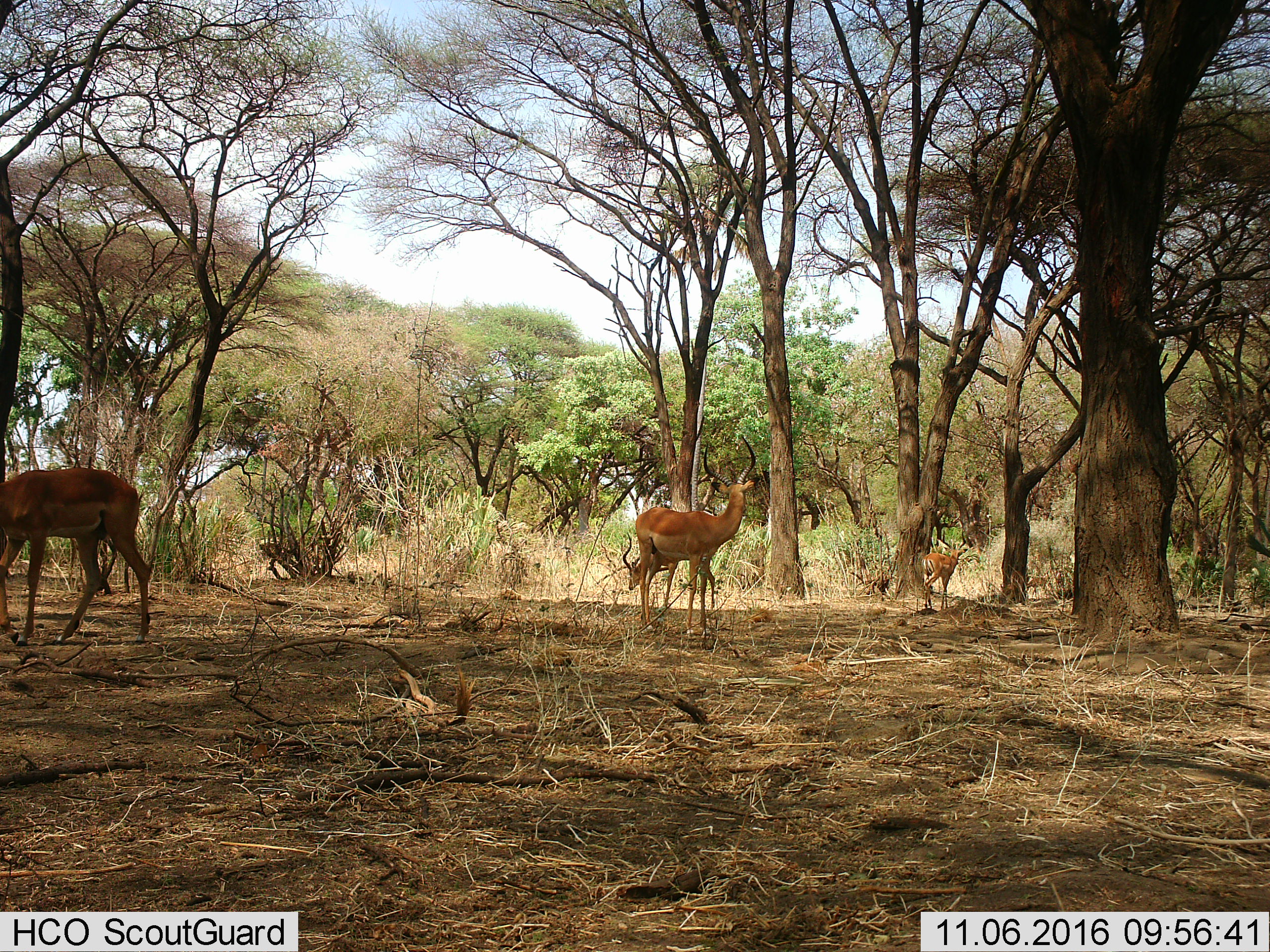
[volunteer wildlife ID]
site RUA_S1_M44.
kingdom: Animalia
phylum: Chordata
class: Mammalia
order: Artiodactyla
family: Bovidae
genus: Aepyceros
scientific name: Aepyceros melampus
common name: impala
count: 4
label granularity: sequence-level